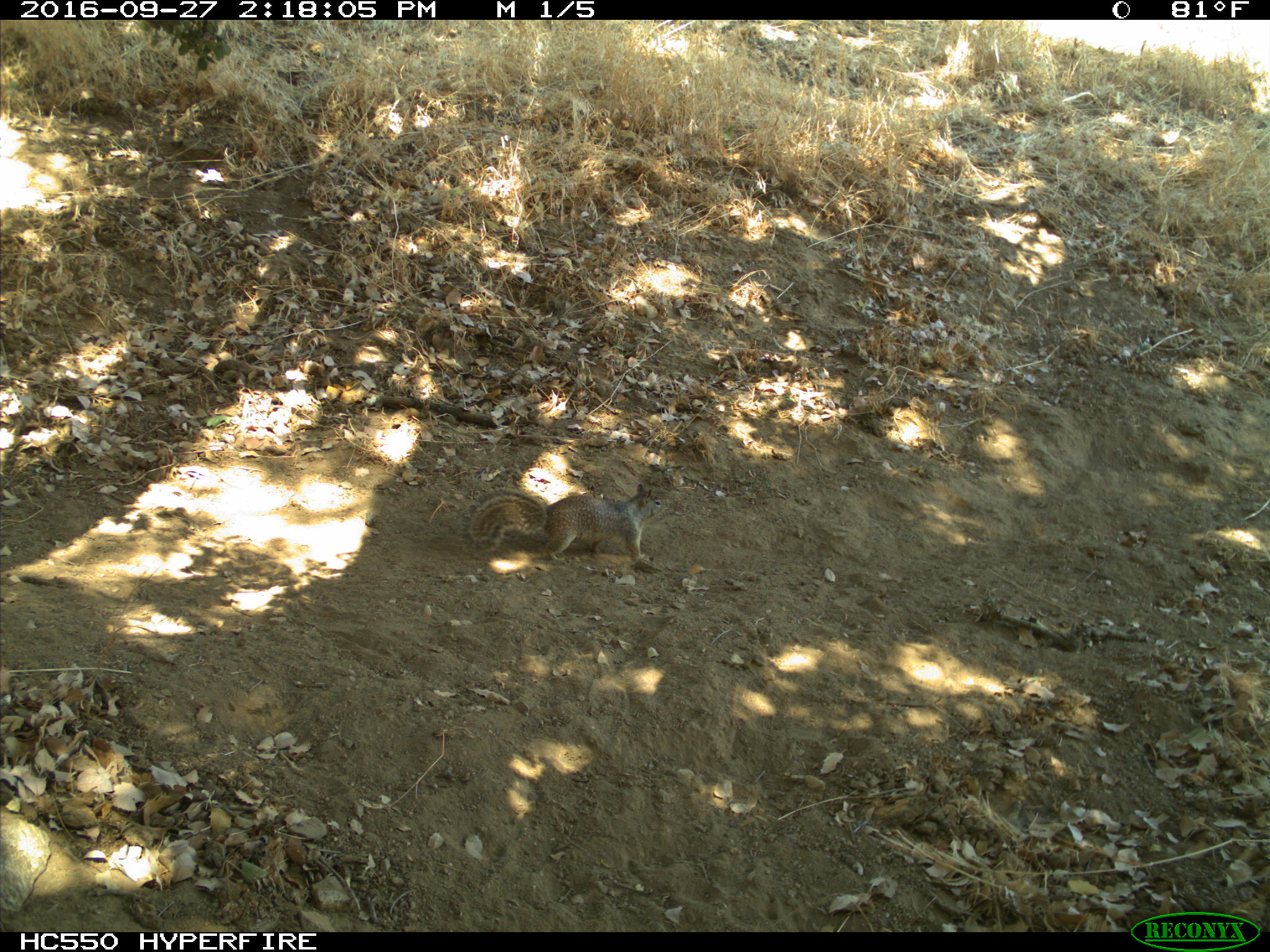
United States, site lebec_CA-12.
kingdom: Animalia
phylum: Chordata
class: Mammalia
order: Rodentia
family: Sciuridae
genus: Otospermophilus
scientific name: Otospermophilus beecheyi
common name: california ground squirrel